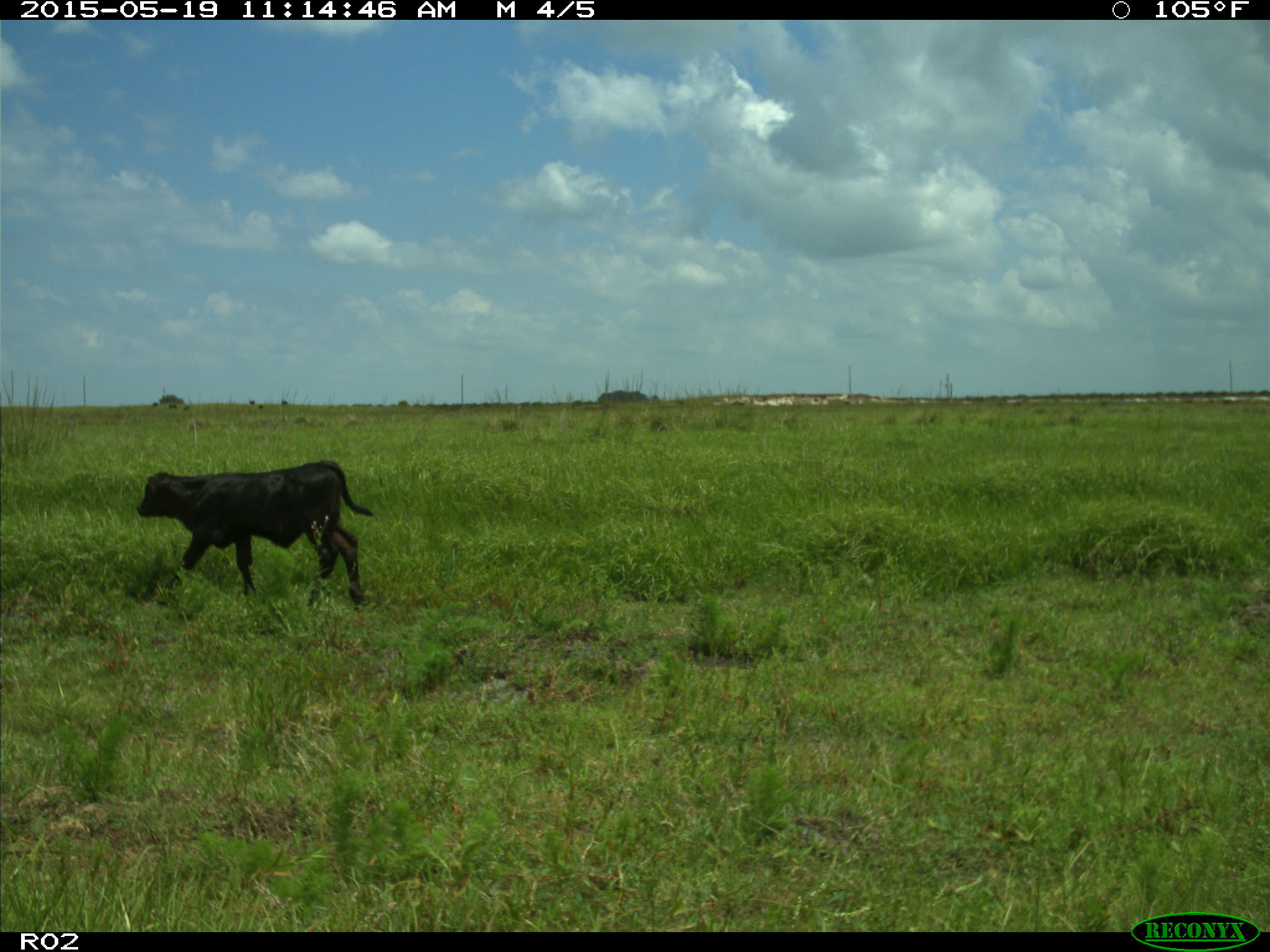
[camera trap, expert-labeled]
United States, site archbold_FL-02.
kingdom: Animalia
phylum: Chordata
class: Mammalia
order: Artiodactyla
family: Bovidae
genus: Bos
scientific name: Bos taurus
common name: domestic cow